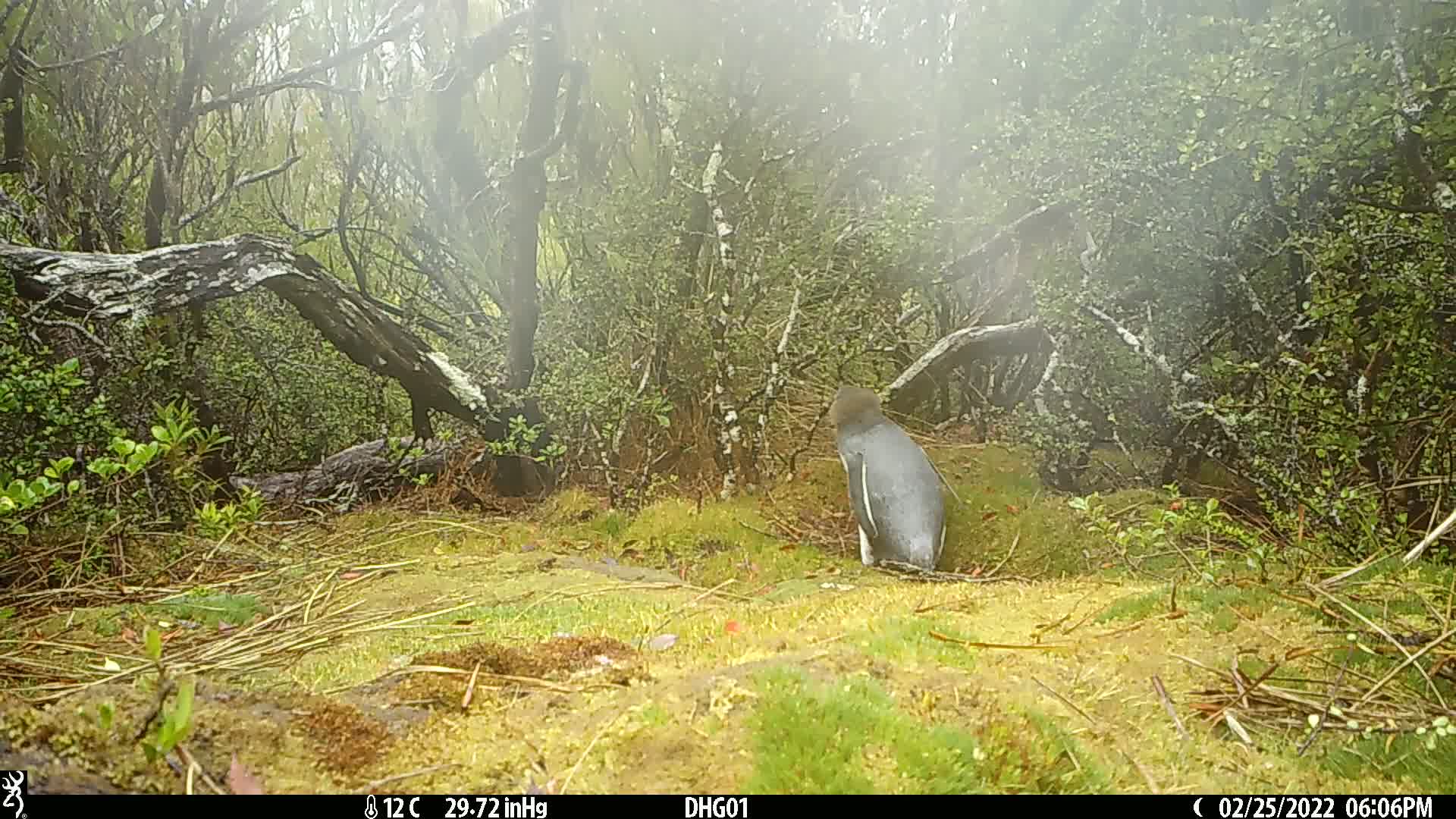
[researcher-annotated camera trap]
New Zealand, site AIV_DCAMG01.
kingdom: Animalia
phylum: Chordata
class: Aves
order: Sphenisciformes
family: Spheniscidae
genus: Megadyptes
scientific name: Megadyptes antipodes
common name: yellow-eyed penguin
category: yellow eyed penguin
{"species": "yellow eyed penguin (yellow-eyed penguin) (Megadyptes antipodes)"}